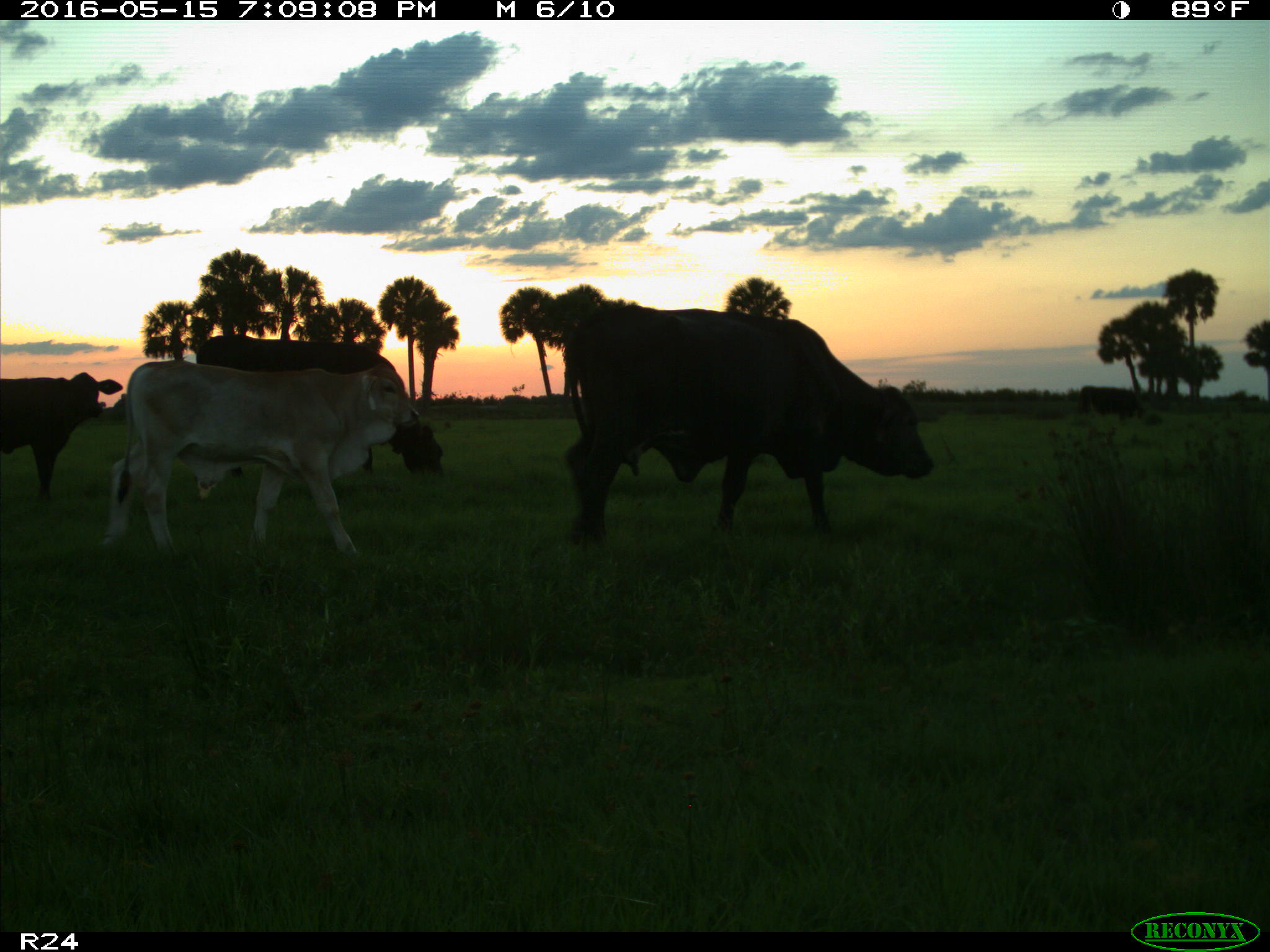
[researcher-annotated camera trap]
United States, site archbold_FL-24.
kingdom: Animalia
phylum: Chordata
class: Mammalia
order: Artiodactyla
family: Bovidae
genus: Bos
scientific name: Bos taurus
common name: domestic cow